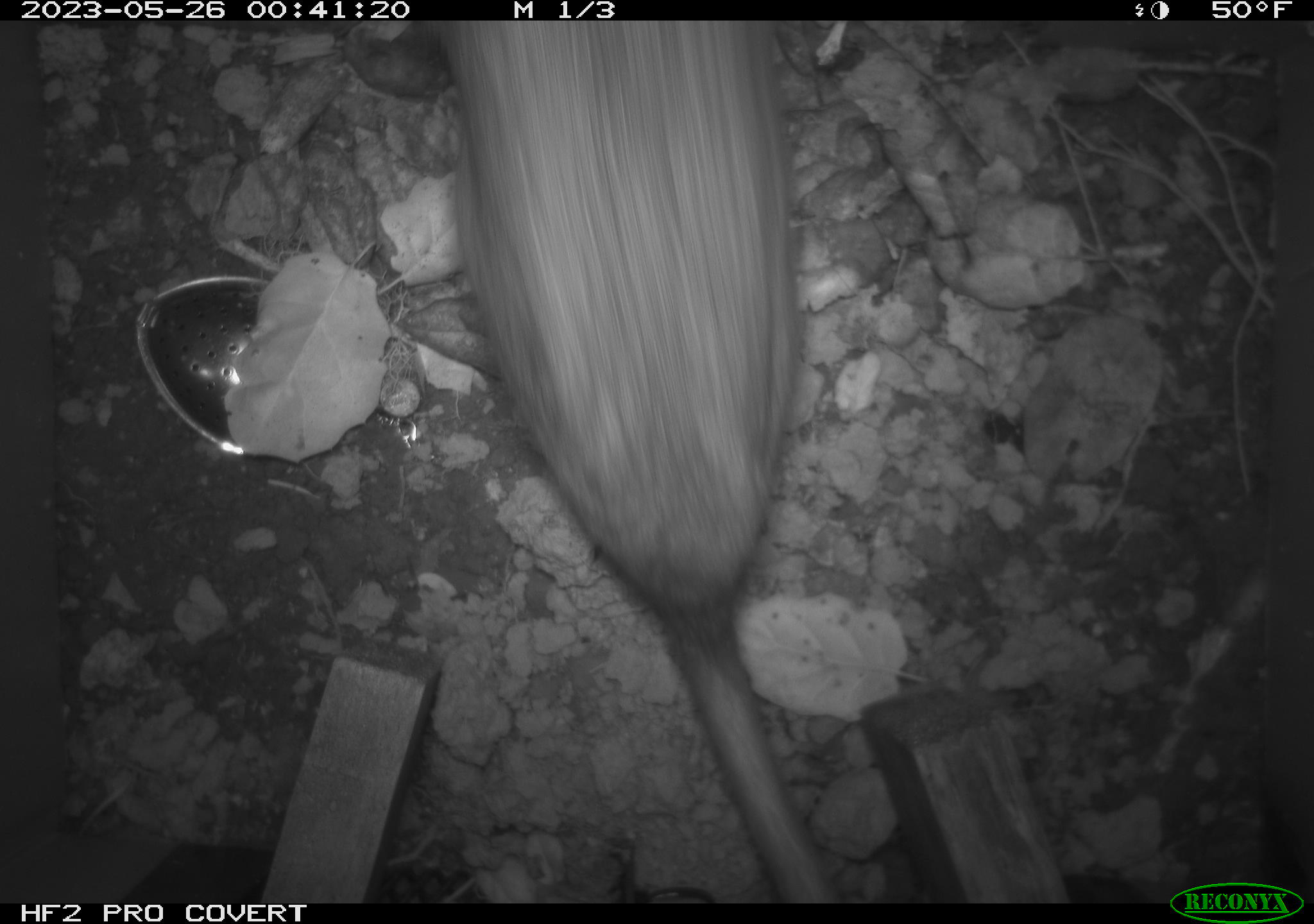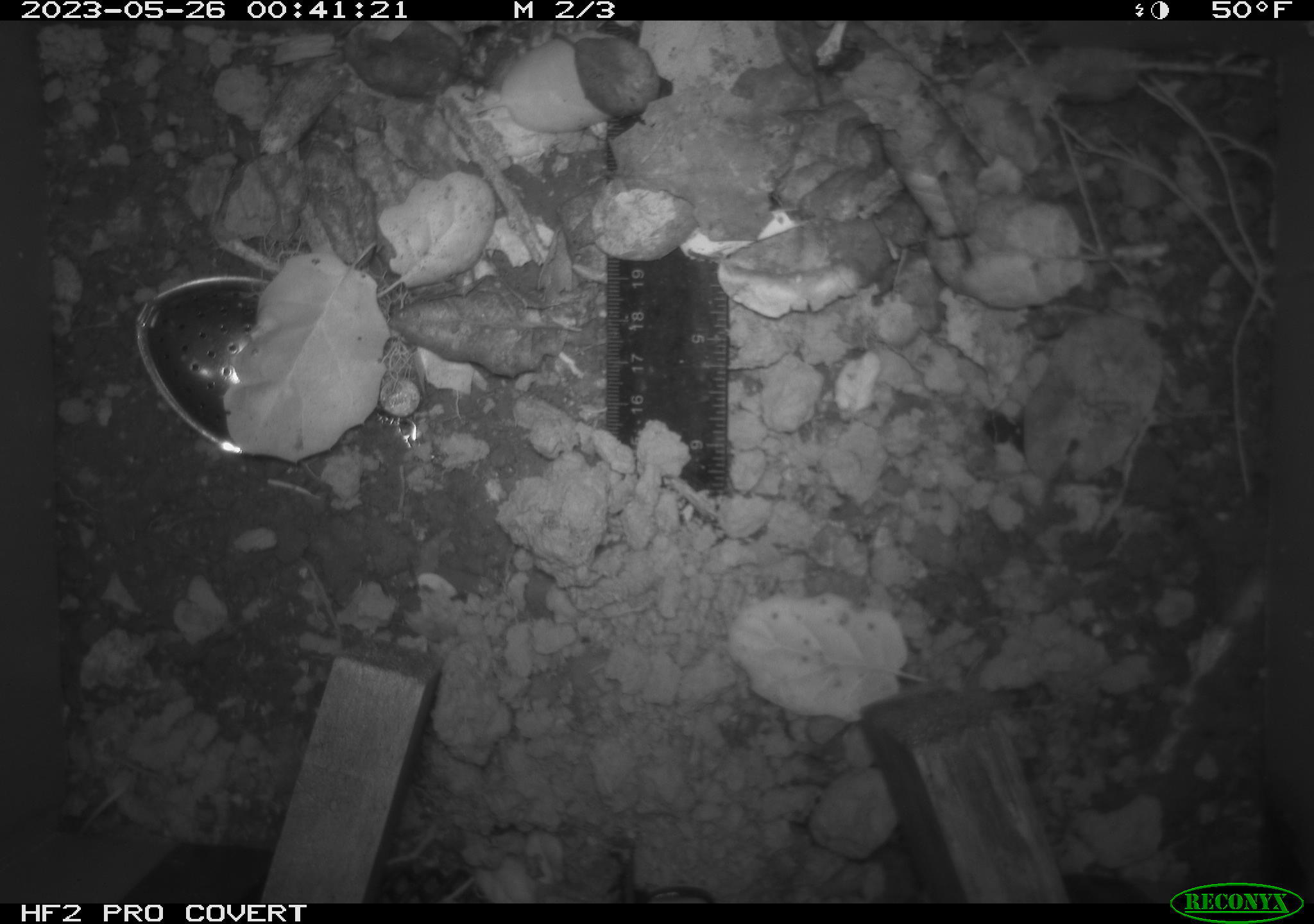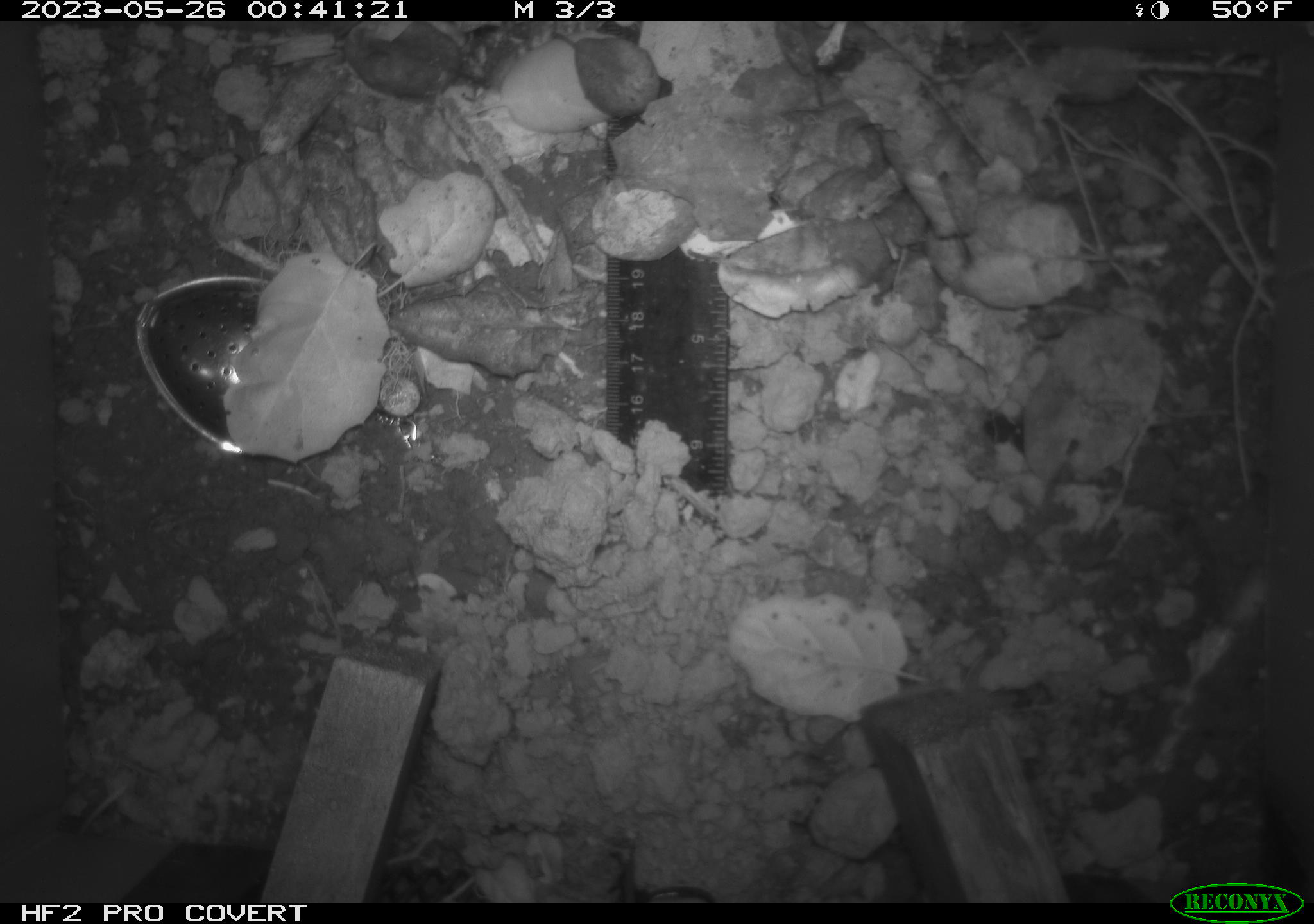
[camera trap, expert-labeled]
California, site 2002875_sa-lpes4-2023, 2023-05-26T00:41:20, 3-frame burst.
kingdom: Animalia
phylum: Chordata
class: Mammalia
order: Rodentia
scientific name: Rodentia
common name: mouse species